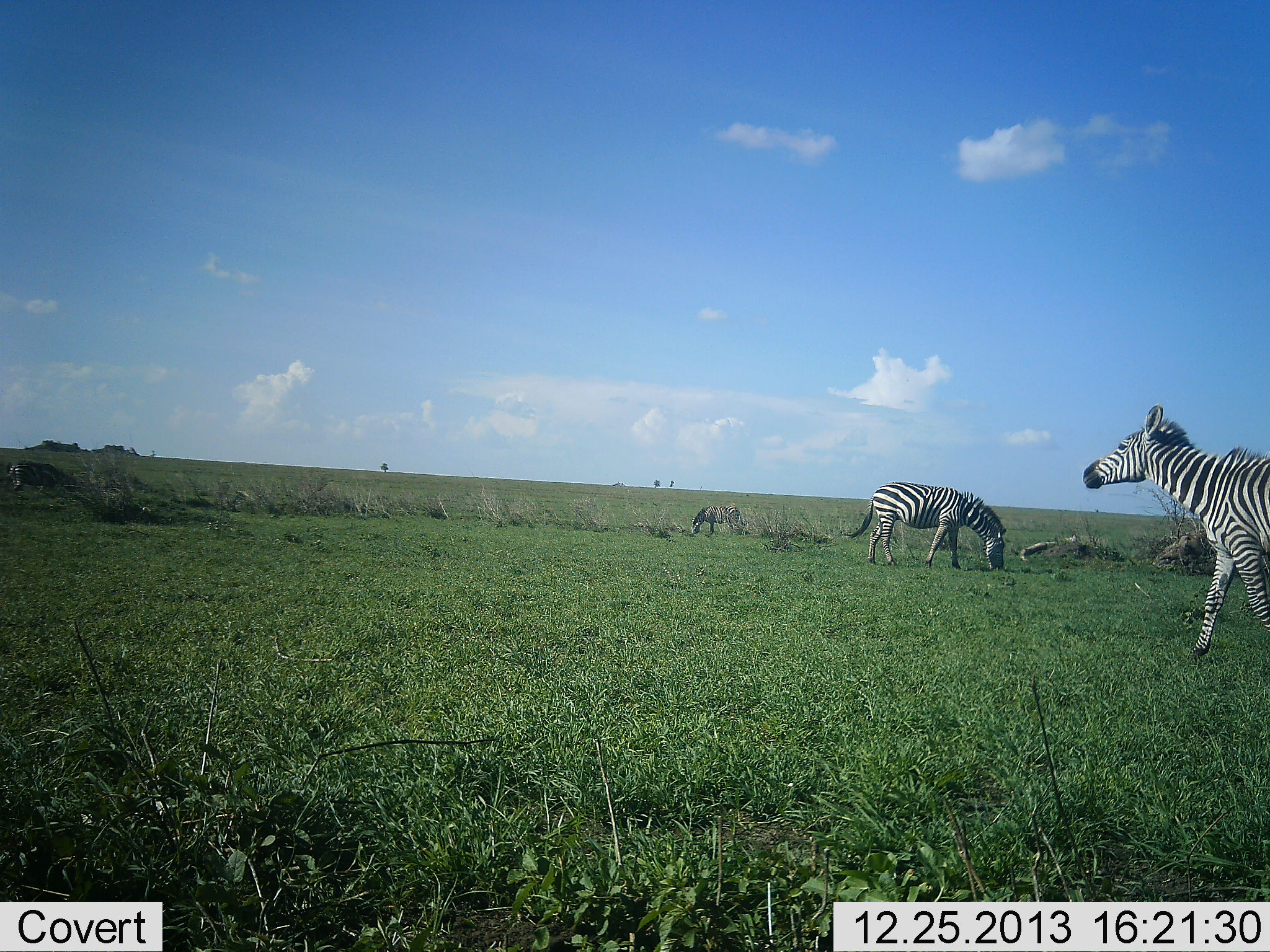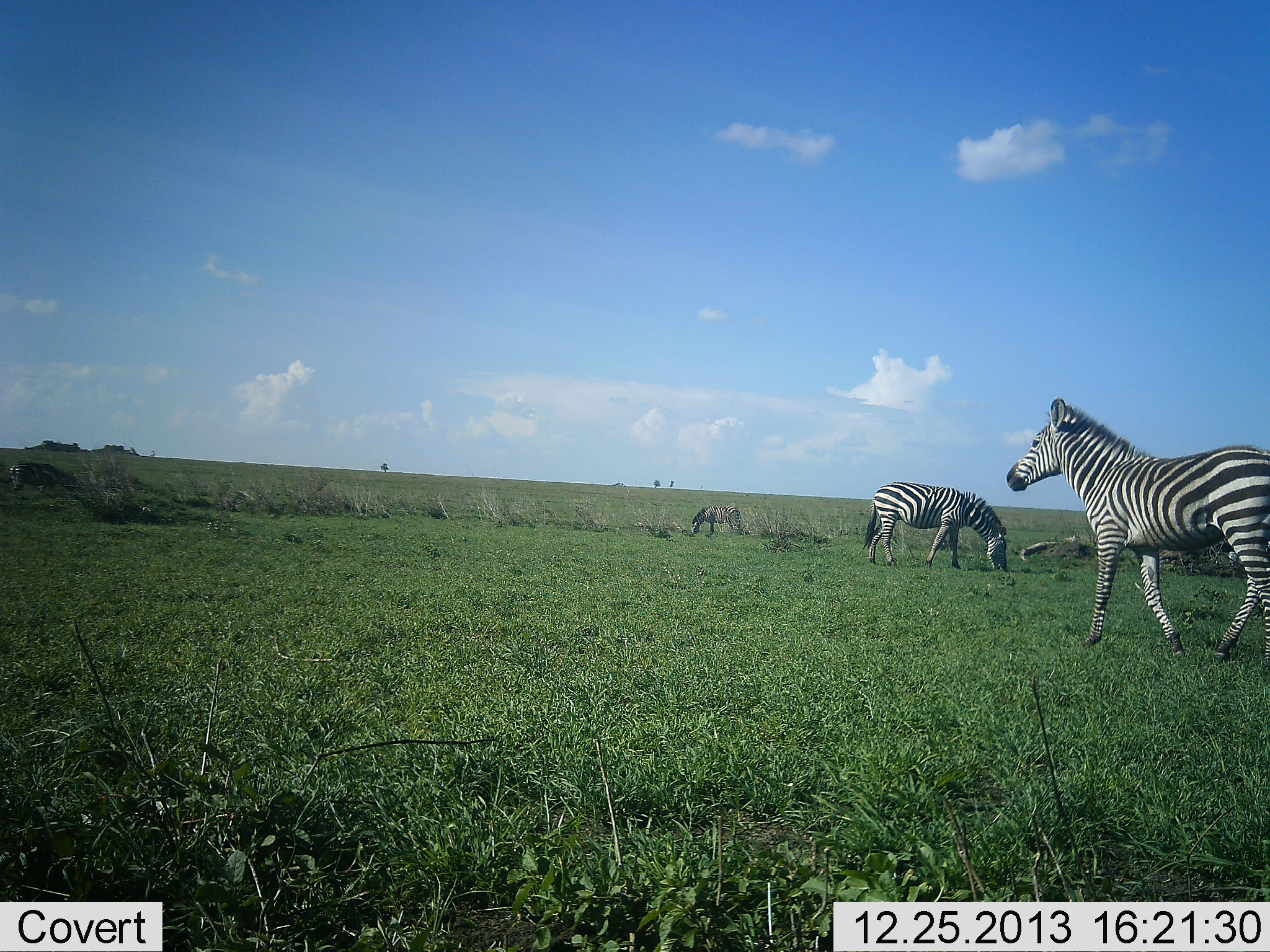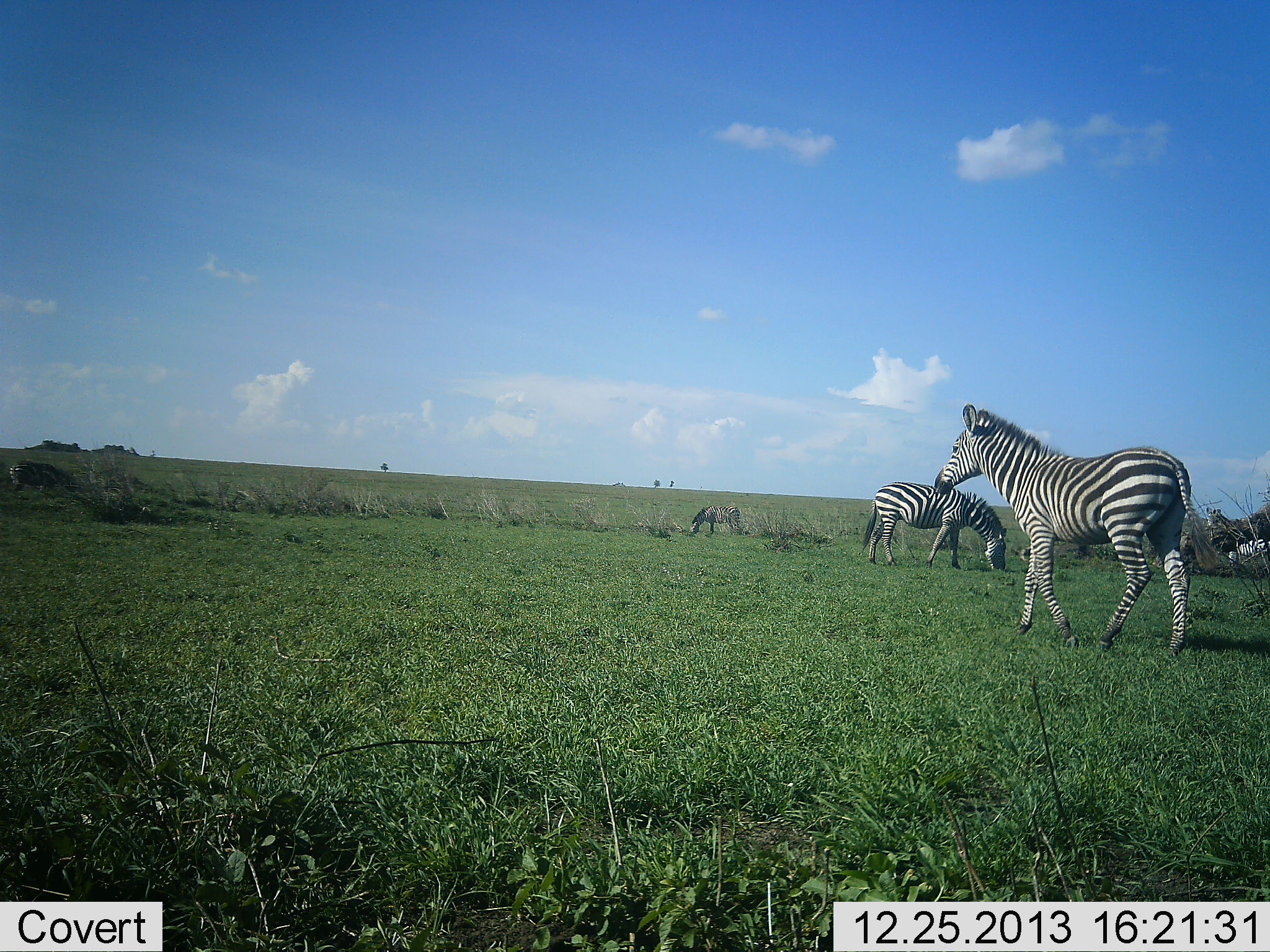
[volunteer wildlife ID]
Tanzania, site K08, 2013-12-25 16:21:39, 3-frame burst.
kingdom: Animalia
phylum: Chordata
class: Mammalia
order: Perissodactyla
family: Equidae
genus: Equus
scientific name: Equus quagga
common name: plains zebra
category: zebra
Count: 3.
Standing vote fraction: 70%.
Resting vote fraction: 0%.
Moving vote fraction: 60%.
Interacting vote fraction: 0%.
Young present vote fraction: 0%.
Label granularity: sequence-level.